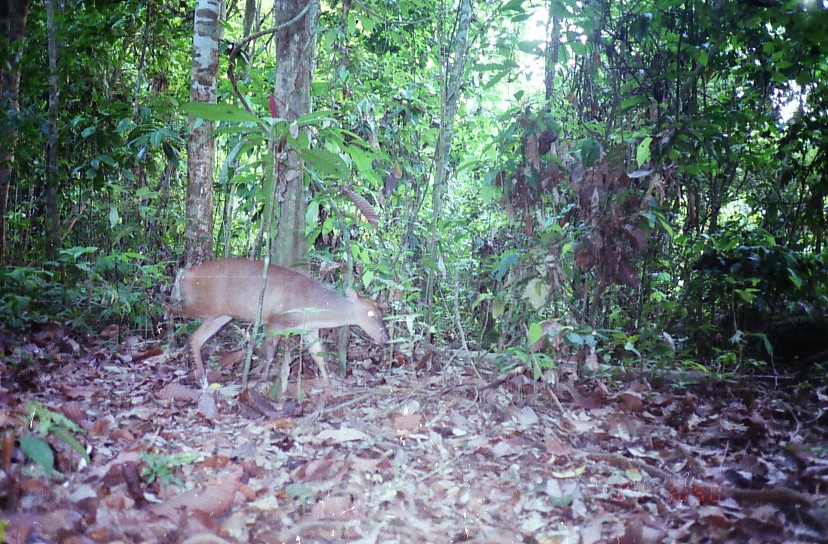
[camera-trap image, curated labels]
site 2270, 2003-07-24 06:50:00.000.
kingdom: Animalia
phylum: Chordata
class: Mammalia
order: Artiodactyla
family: Cervidae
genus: Muntiacus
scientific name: Muntiacus muntjak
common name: southern red muntjac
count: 1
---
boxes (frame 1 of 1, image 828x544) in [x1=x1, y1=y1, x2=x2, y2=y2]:
muntiacus muntjak: [x1=166, y1=257, x2=390, y2=388]